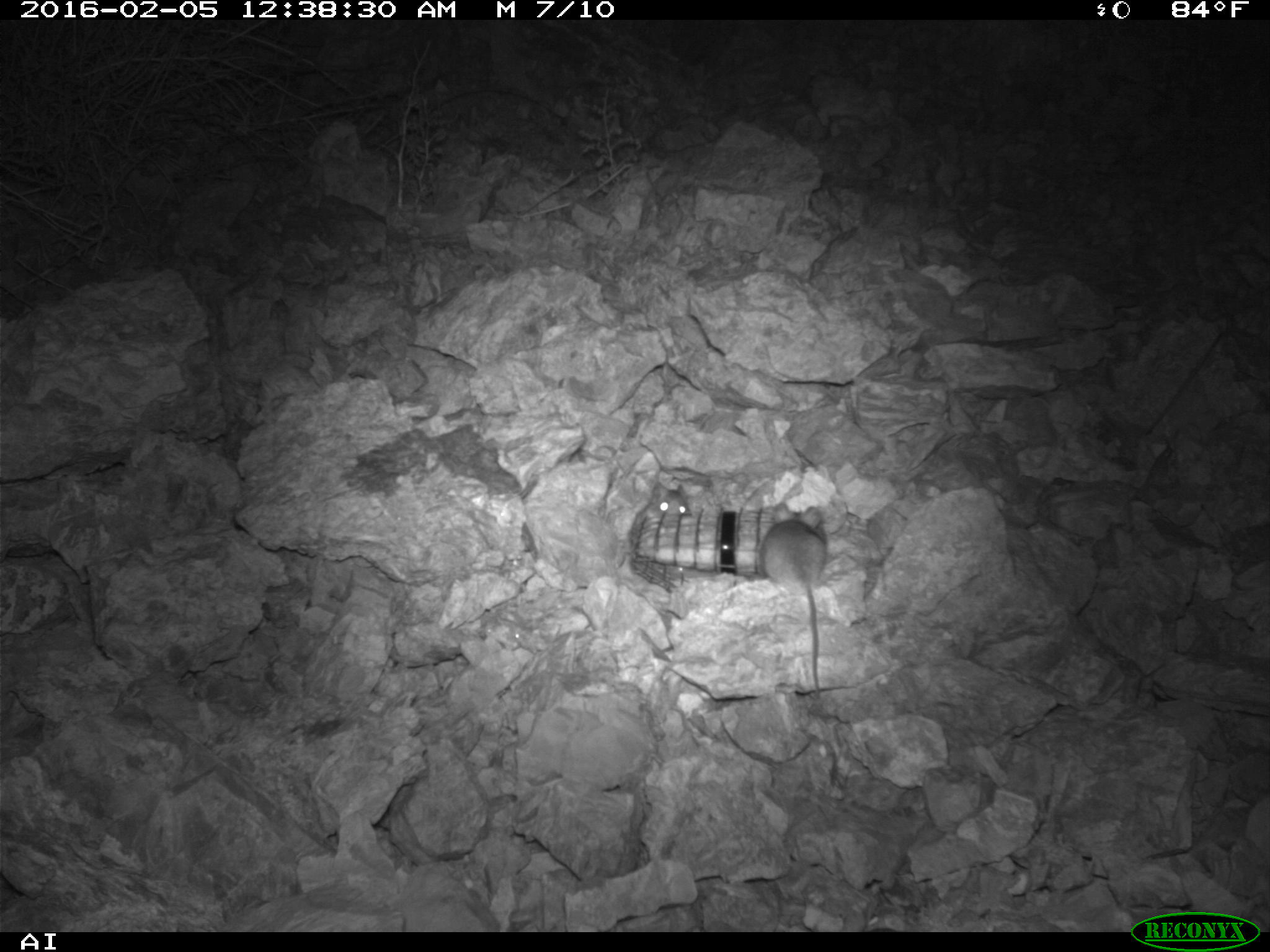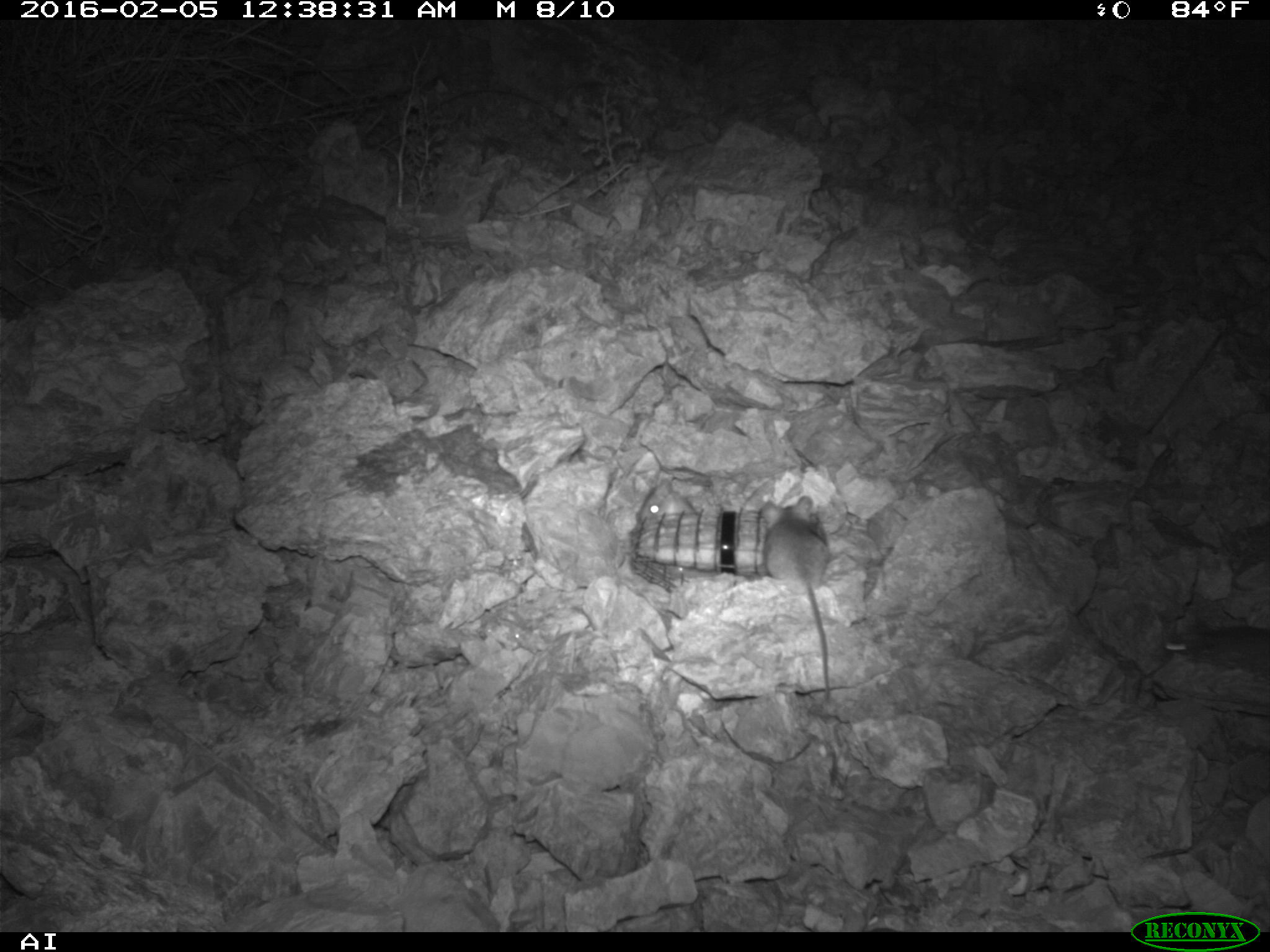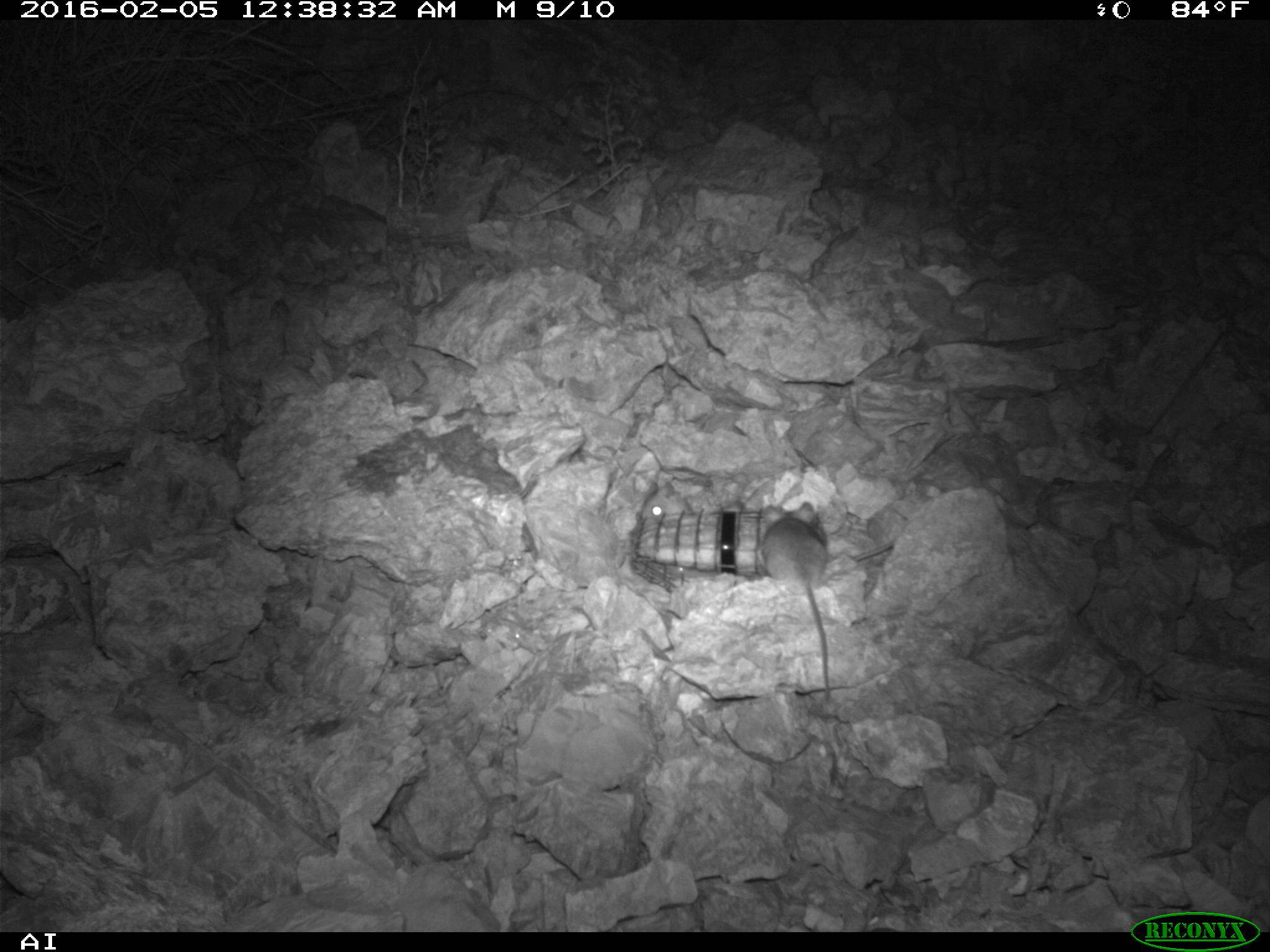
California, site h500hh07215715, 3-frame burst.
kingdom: Animalia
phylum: Chordata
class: Mammalia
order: Rodentia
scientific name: Rodentia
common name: rodent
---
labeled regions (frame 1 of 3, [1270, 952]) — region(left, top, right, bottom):
rodent: region(760, 501, 827, 698); region(628, 482, 690, 546)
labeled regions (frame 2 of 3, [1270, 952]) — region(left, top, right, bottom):
rodent: region(754, 495, 833, 702); region(635, 470, 699, 519)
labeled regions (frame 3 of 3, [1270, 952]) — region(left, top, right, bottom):
rodent: region(755, 497, 834, 701); region(638, 472, 691, 520)